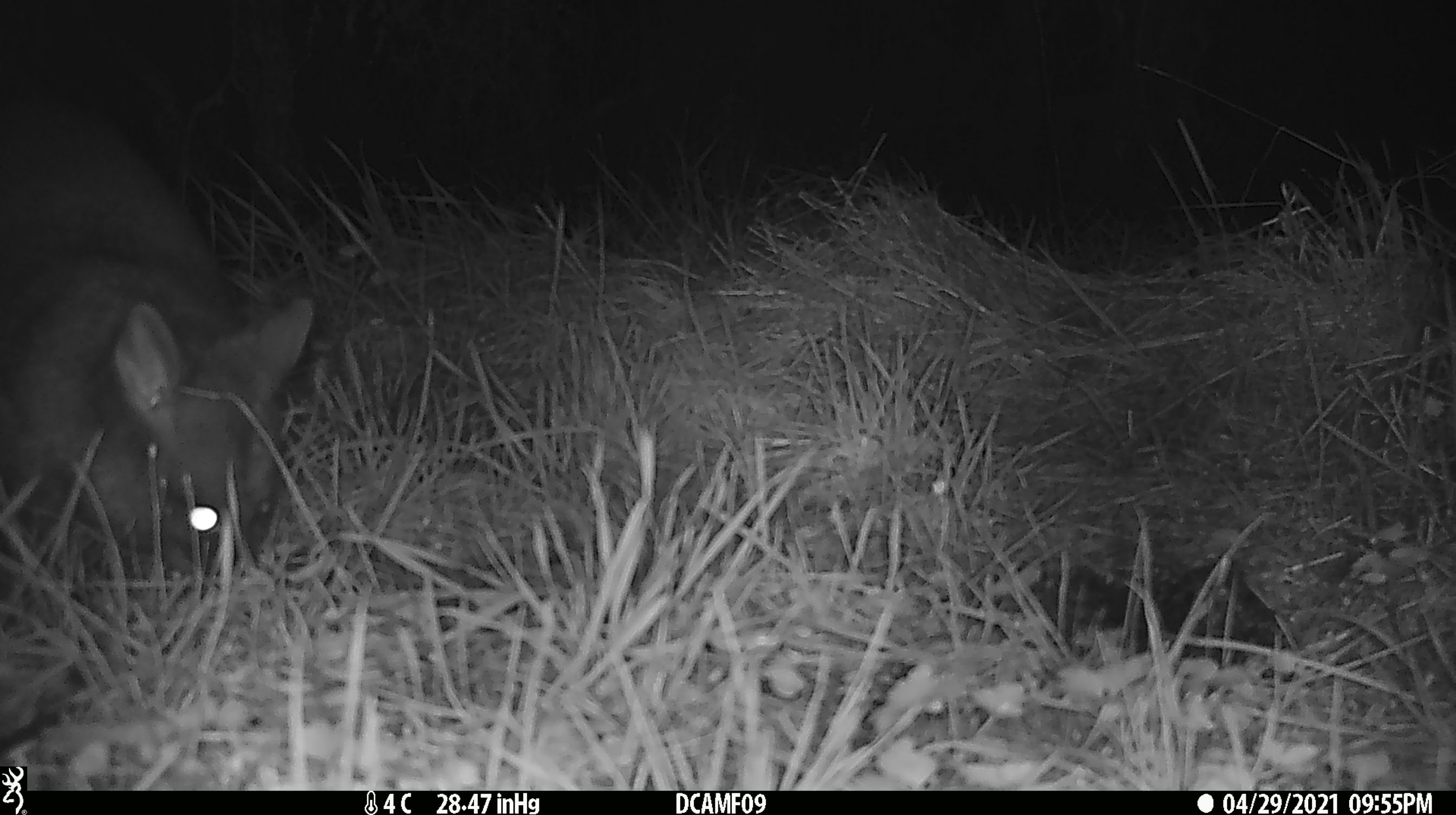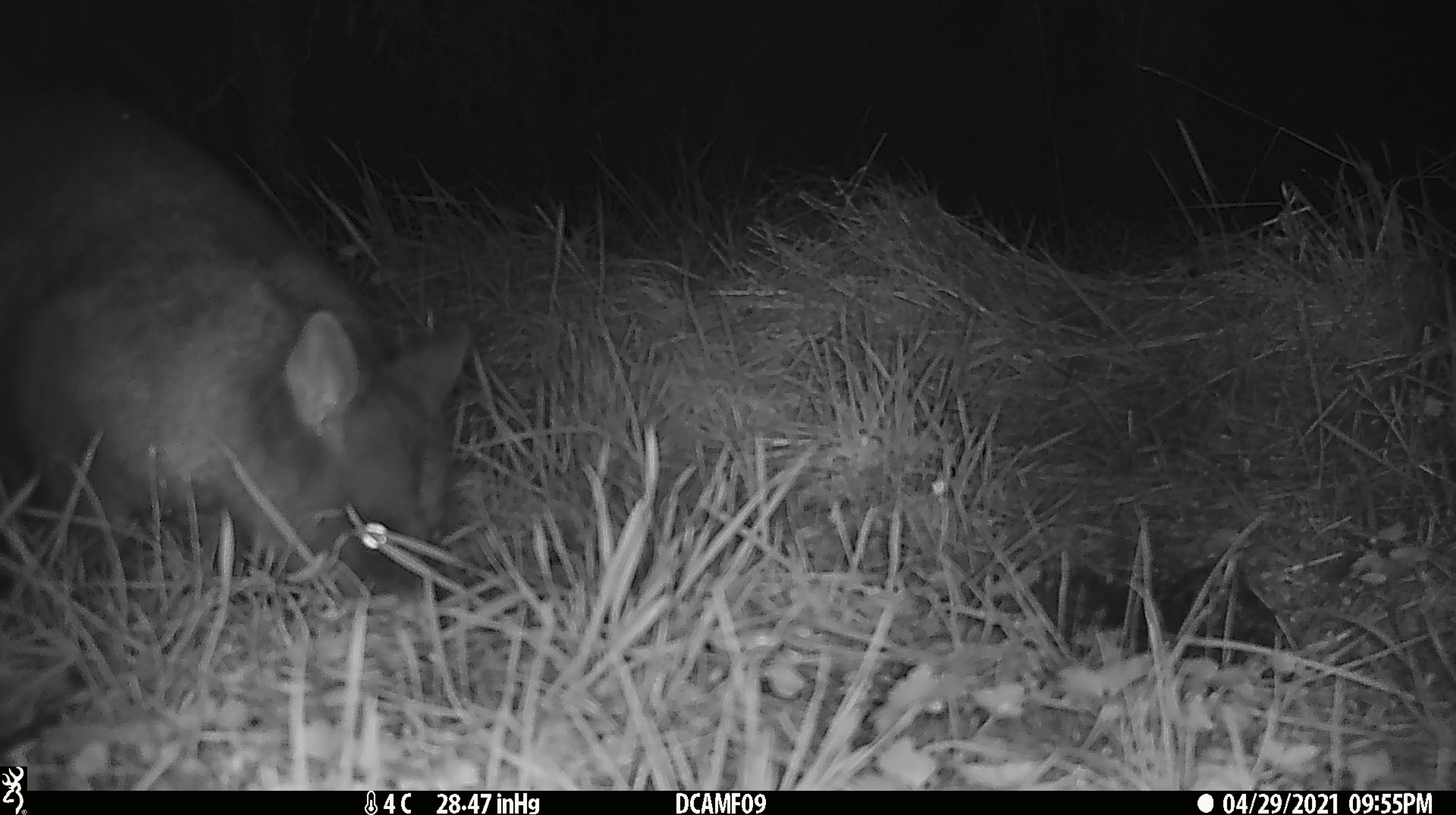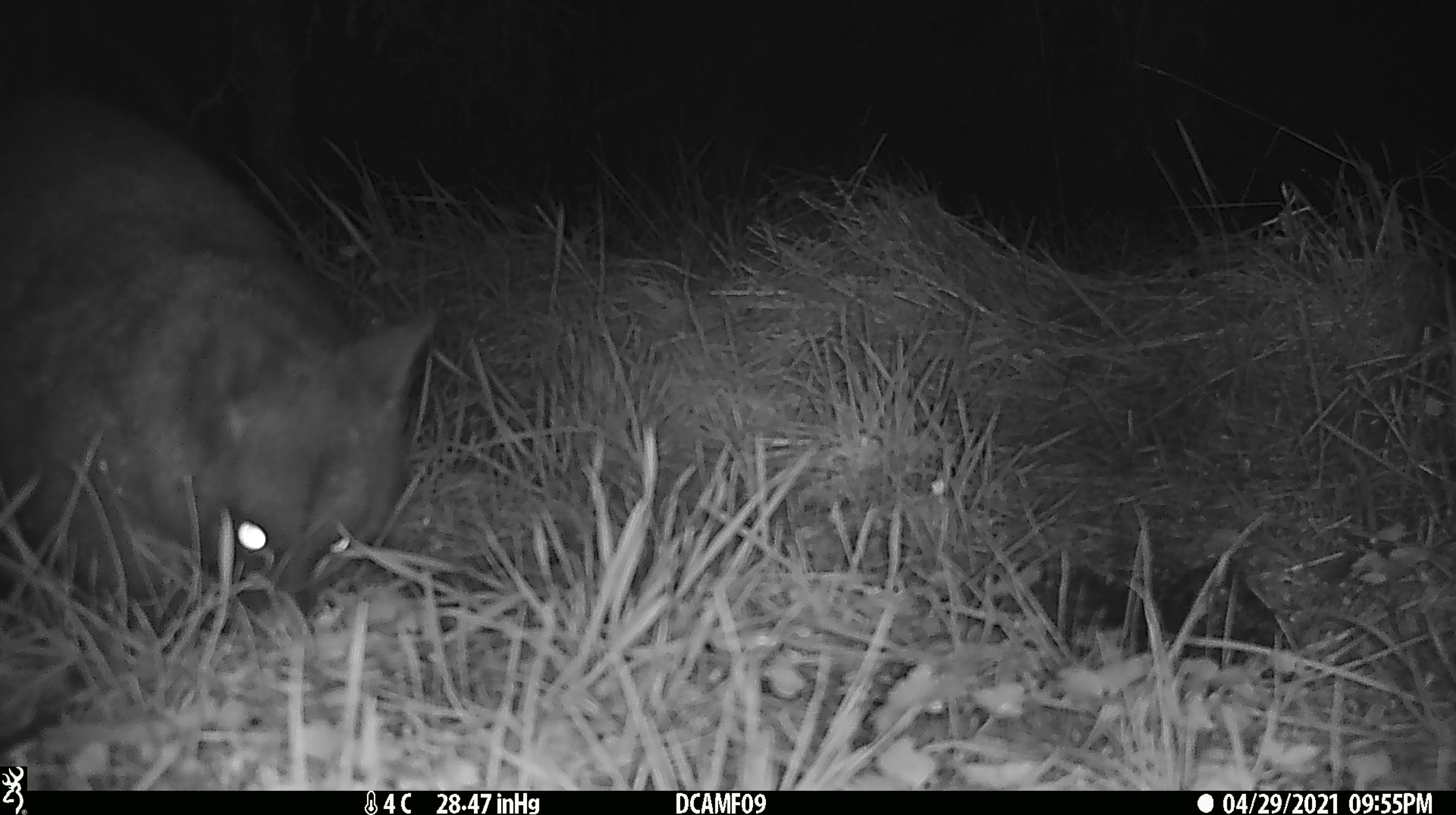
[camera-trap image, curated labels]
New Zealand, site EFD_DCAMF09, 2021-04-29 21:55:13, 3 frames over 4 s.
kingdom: Animalia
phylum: Chordata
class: Mammalia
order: Diprotodontia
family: Phalangeridae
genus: Trichosurus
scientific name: Trichosurus vulpecula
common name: common brushtail possum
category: possum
Possum (common brushtail possum) (Trichosurus vulpecula).